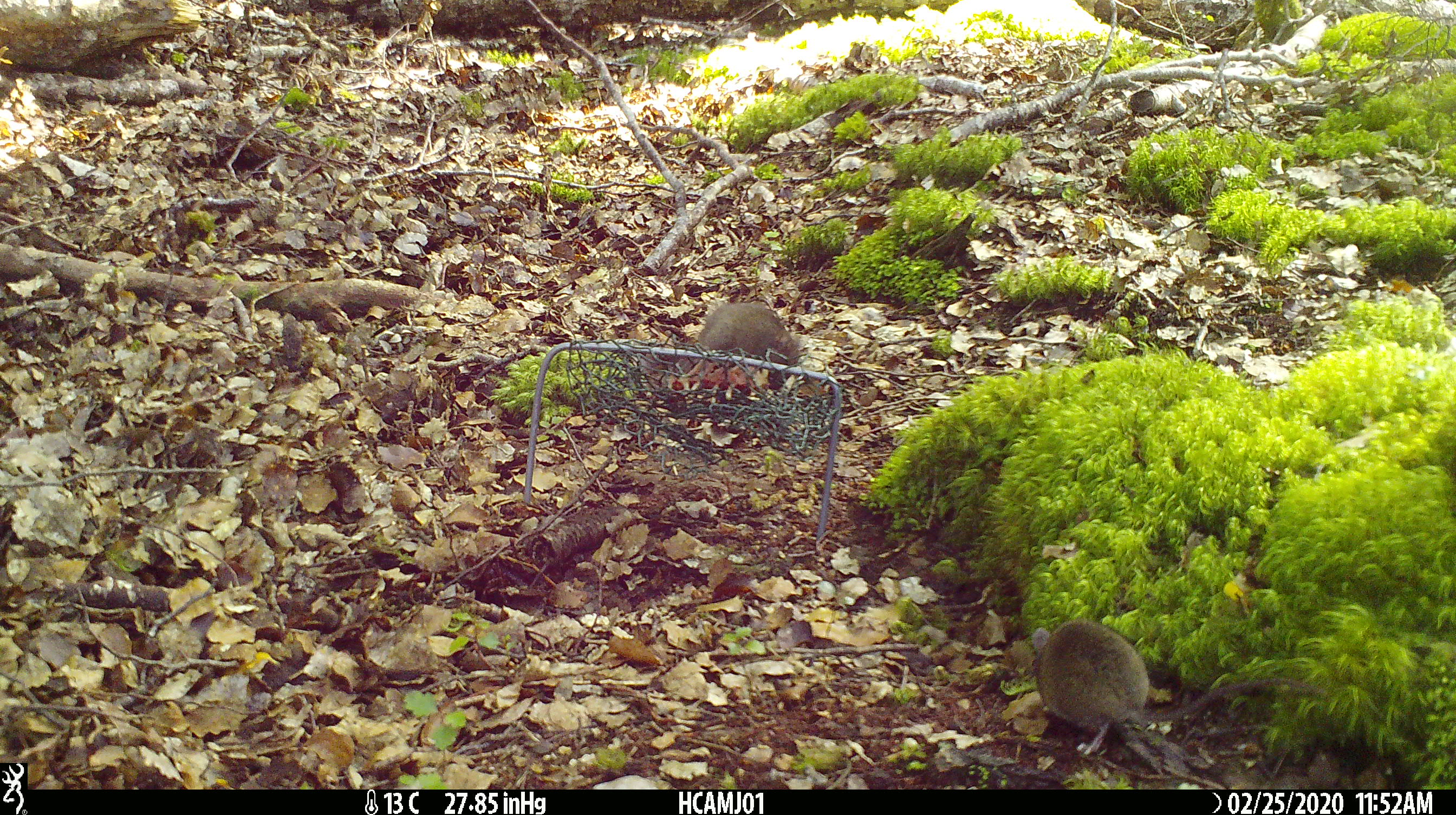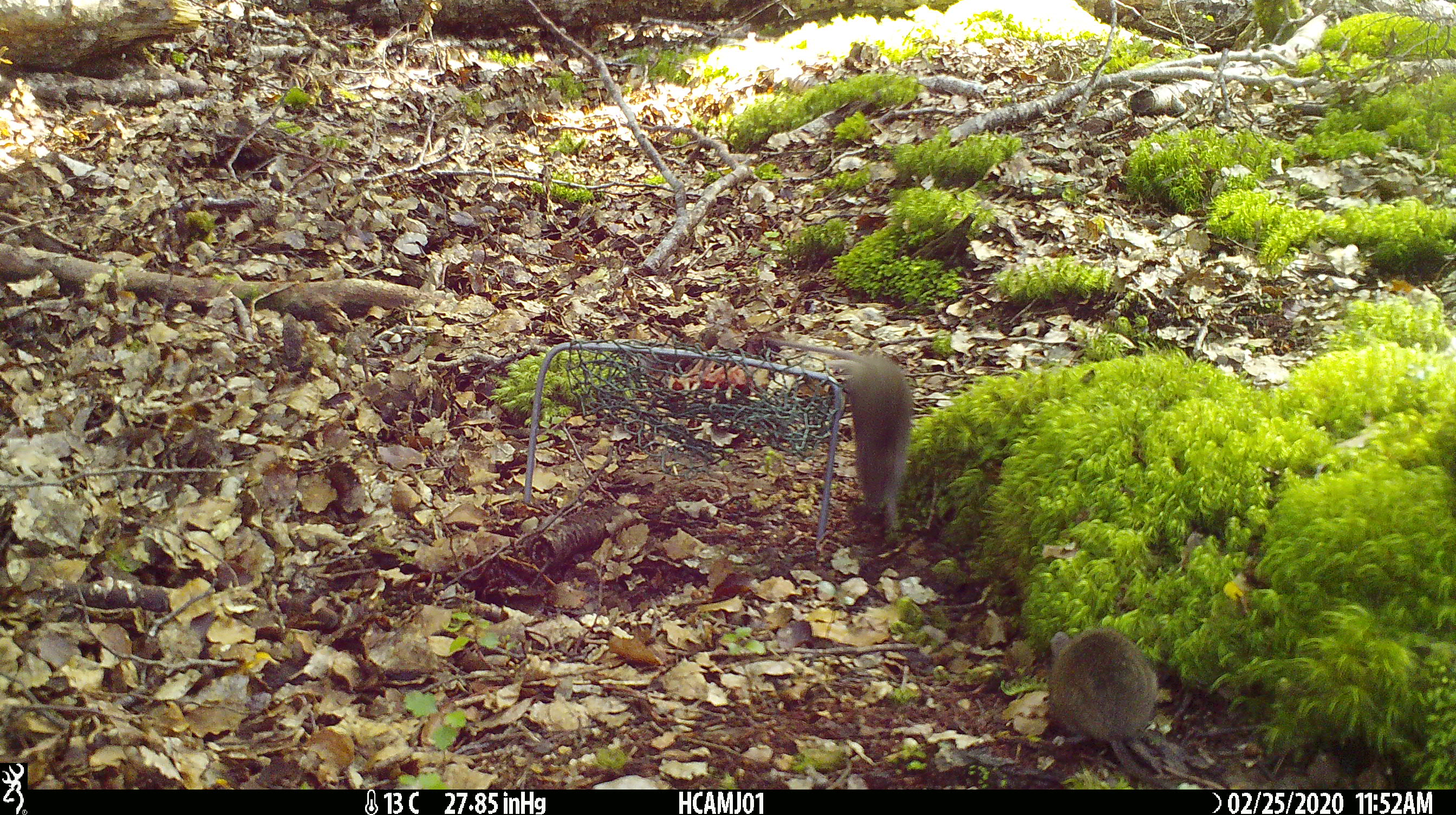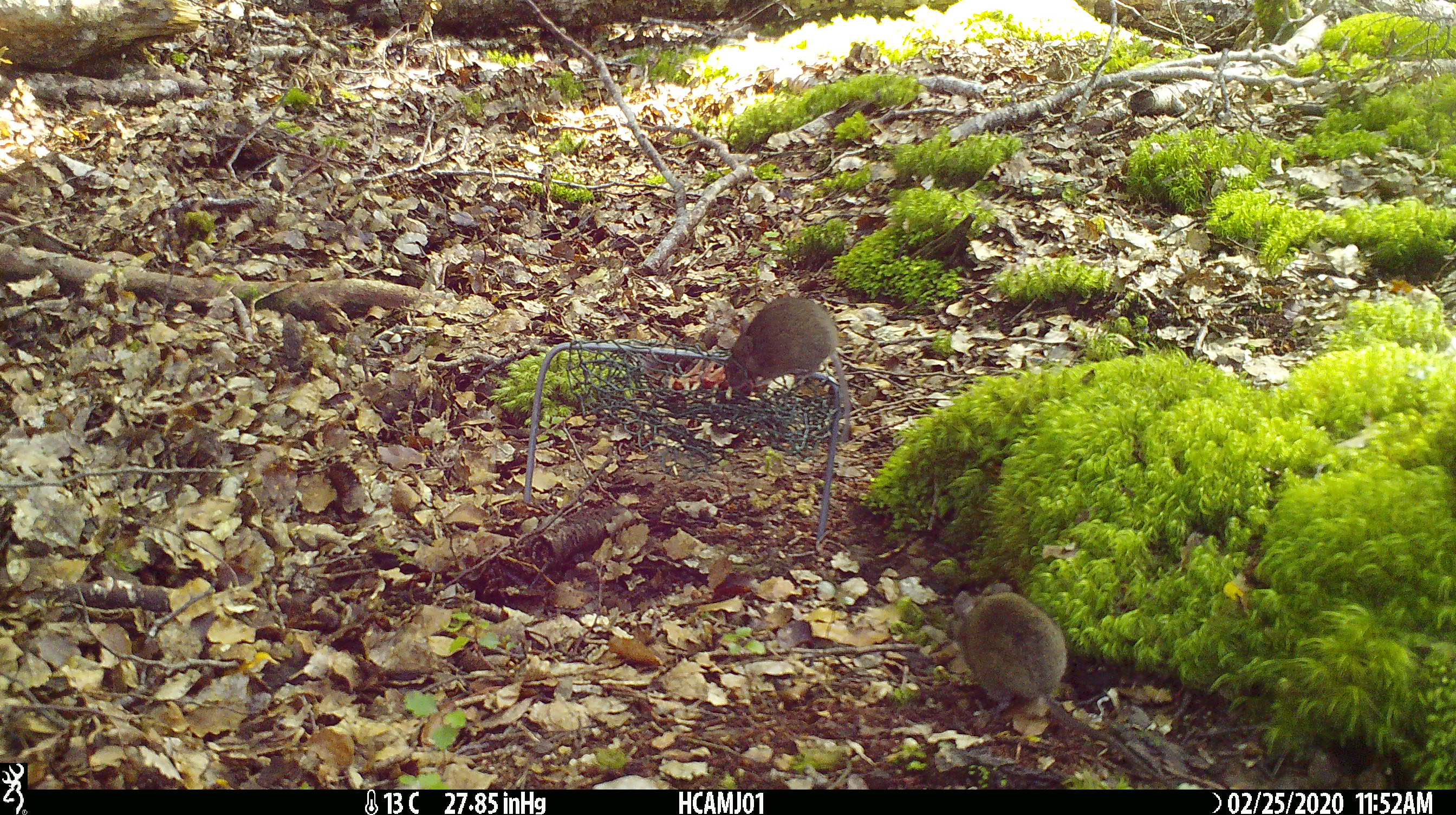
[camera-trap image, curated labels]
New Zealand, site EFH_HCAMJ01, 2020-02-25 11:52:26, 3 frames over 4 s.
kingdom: Animalia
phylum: Chordata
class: Mammalia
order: Rodentia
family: Muridae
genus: Mus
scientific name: Mus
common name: mouse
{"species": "mouse (Mus)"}